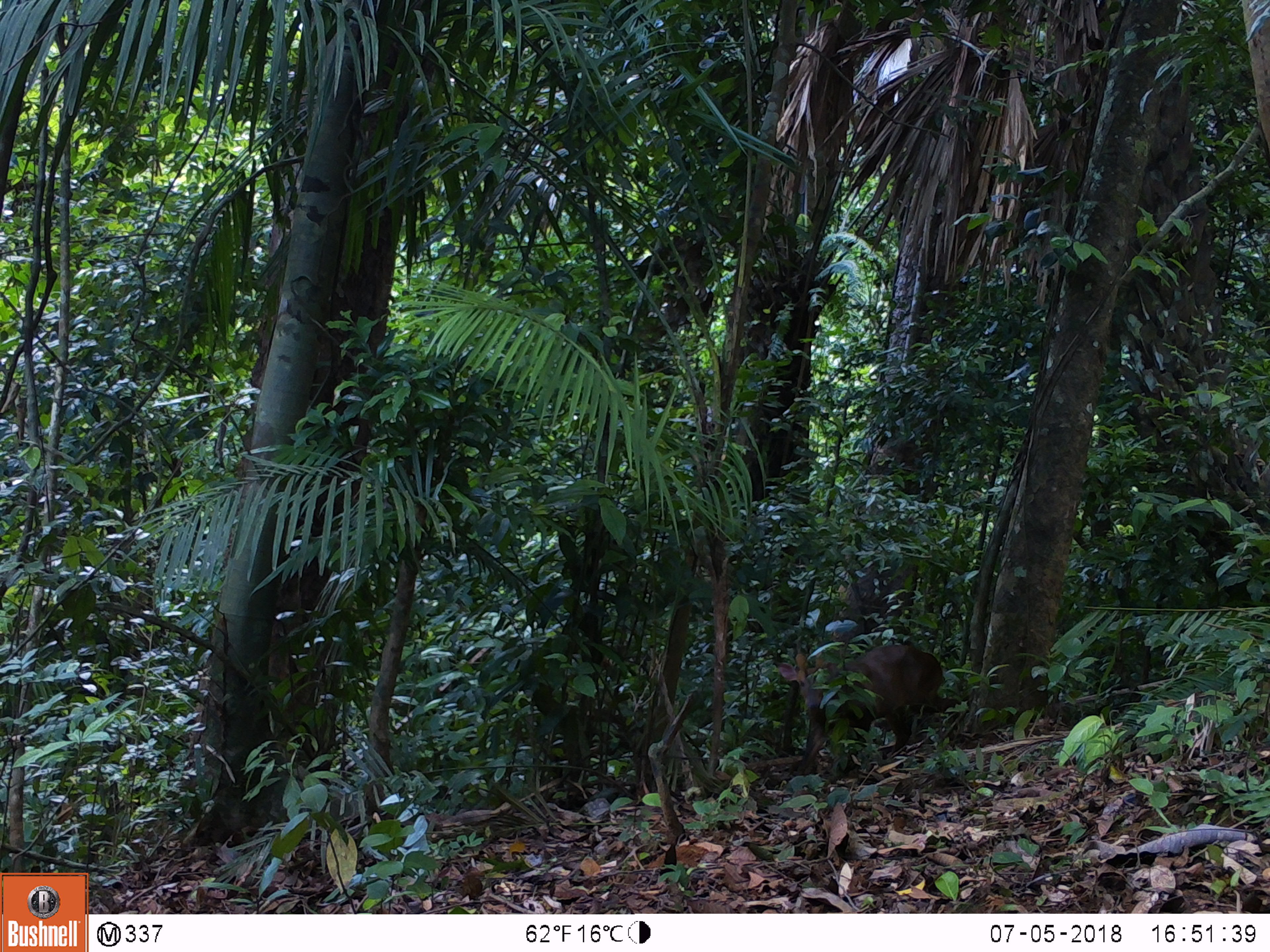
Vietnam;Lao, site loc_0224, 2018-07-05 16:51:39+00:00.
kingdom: Animalia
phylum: Chordata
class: Mammalia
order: Artiodactyla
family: Cervidae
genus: Muntiacus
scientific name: Muntiacus vuquangensis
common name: large-antlered muntjac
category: large antlered muntjac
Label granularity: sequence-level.